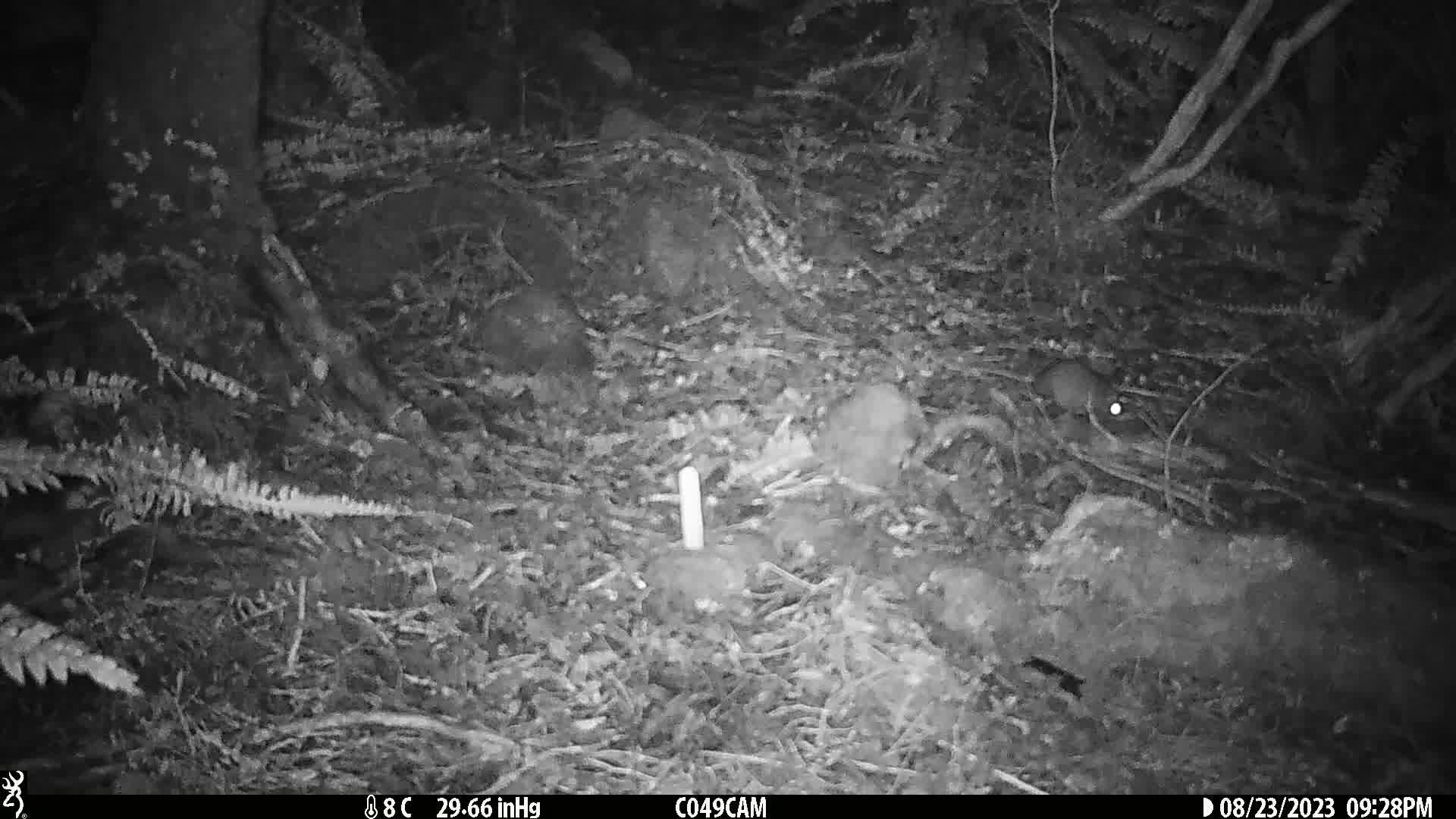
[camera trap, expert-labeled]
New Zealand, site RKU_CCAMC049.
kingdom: Animalia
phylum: Chordata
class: Mammalia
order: Rodentia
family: Muridae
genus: Rattus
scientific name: Rattus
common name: rat